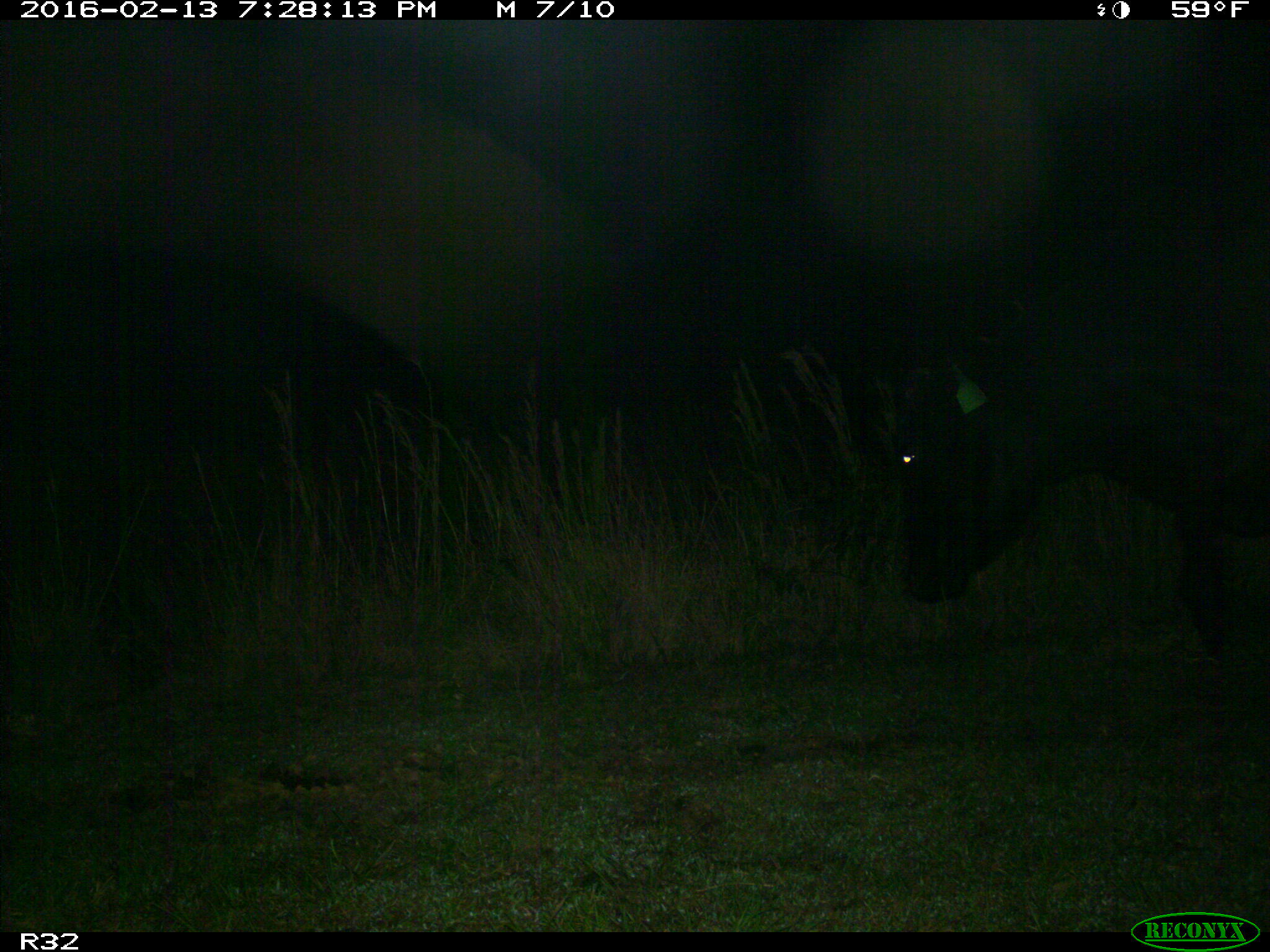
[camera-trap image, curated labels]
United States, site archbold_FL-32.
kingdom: Animalia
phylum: Chordata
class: Mammalia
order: Artiodactyla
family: Bovidae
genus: Bos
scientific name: Bos taurus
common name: domestic cow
Bos taurus (domestic cow).